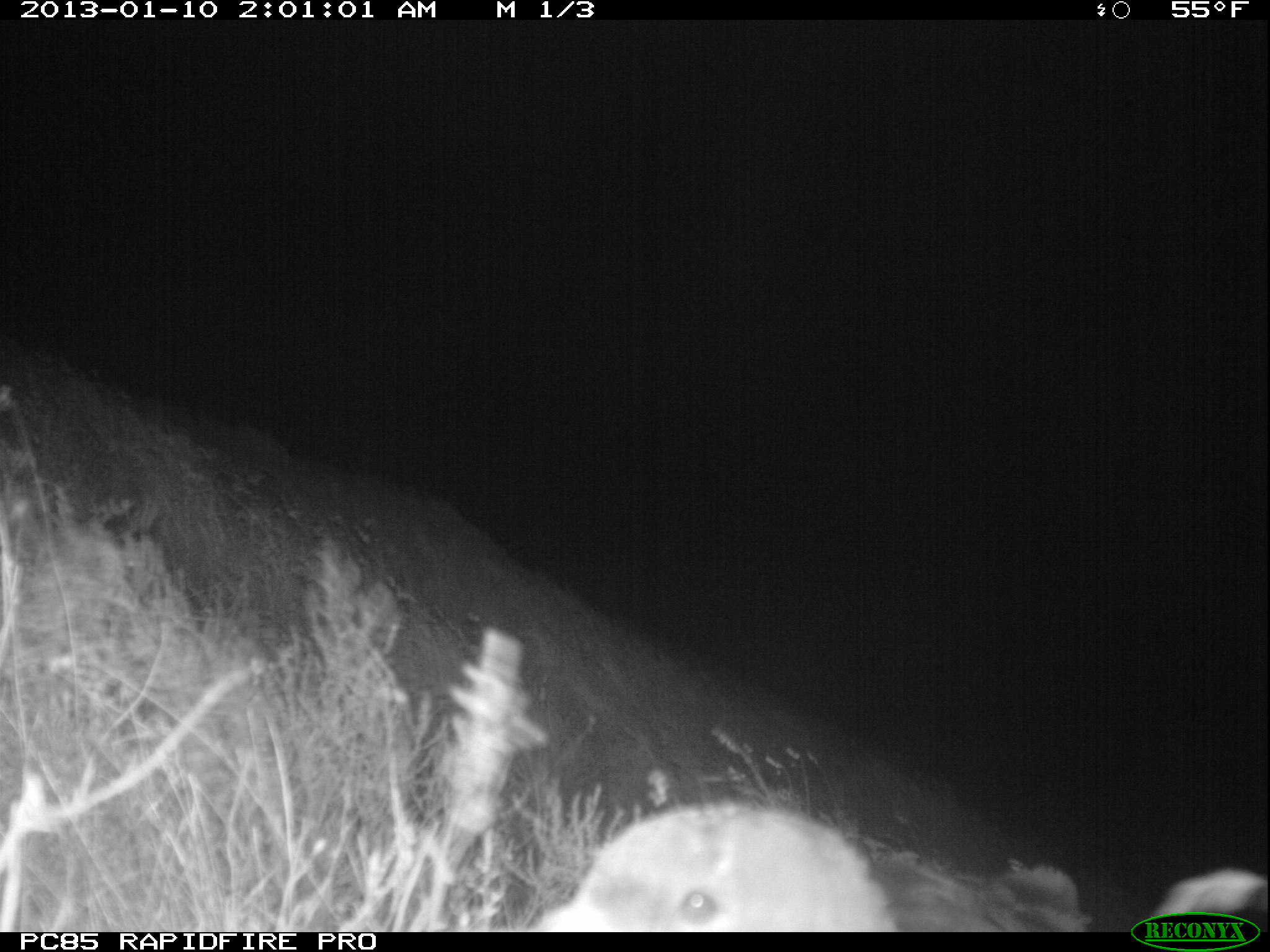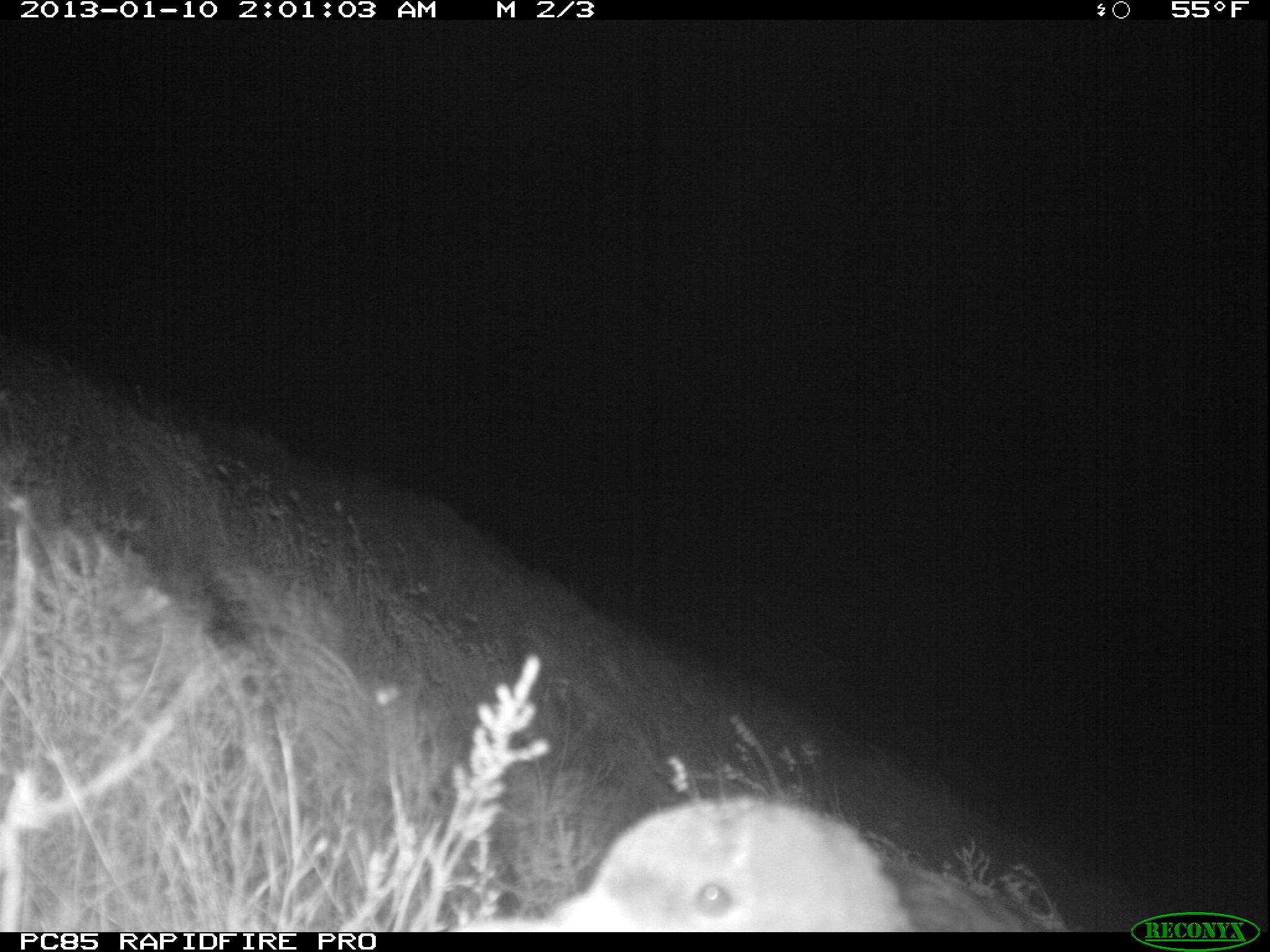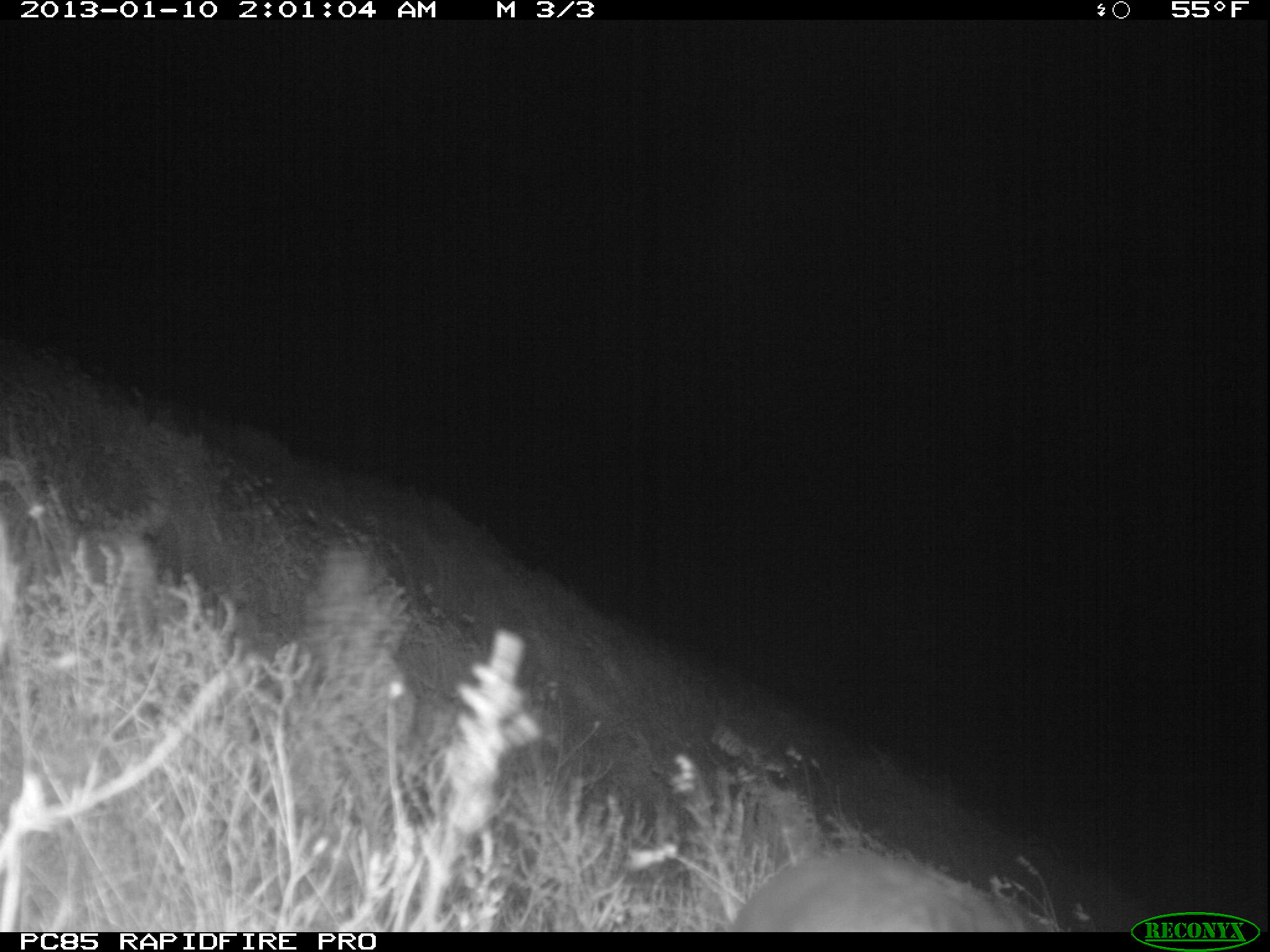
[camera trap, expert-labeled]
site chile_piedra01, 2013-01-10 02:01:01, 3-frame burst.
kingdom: Animalia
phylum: Chordata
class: Aves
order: Procellariiformes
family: Procellariidae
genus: Calonectris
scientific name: Calonectris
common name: shearwater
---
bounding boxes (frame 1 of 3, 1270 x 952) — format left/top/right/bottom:
shearwater: 543/796/1190/932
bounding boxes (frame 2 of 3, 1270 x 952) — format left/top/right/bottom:
shearwater: 533/793/1058/932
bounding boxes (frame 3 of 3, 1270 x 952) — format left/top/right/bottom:
shearwater: 719/849/1048/933